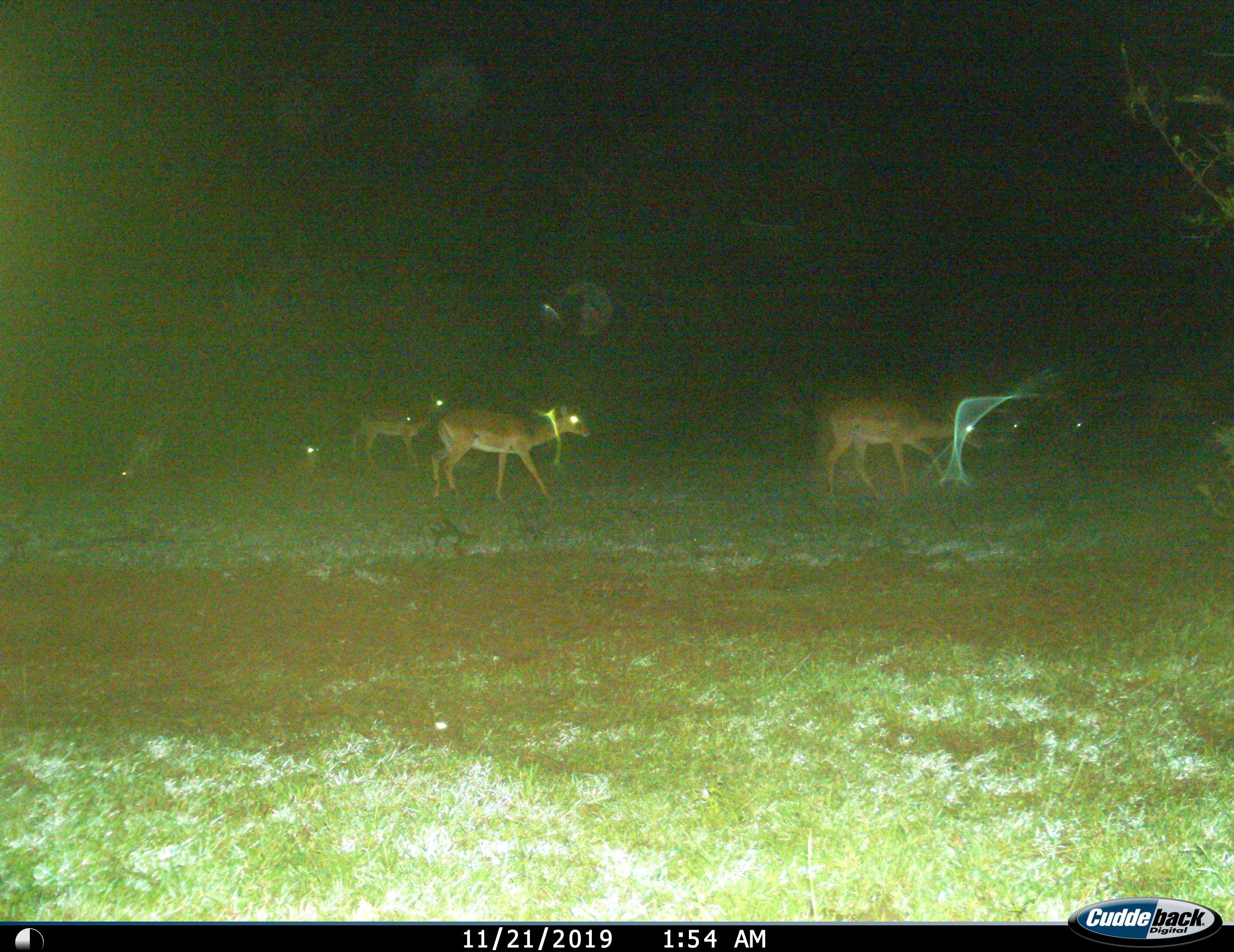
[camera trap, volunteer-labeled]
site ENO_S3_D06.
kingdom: Animalia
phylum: Chordata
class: Mammalia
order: Artiodactyla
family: Bovidae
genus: Aepyceros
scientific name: Aepyceros melampus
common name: impala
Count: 7.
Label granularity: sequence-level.